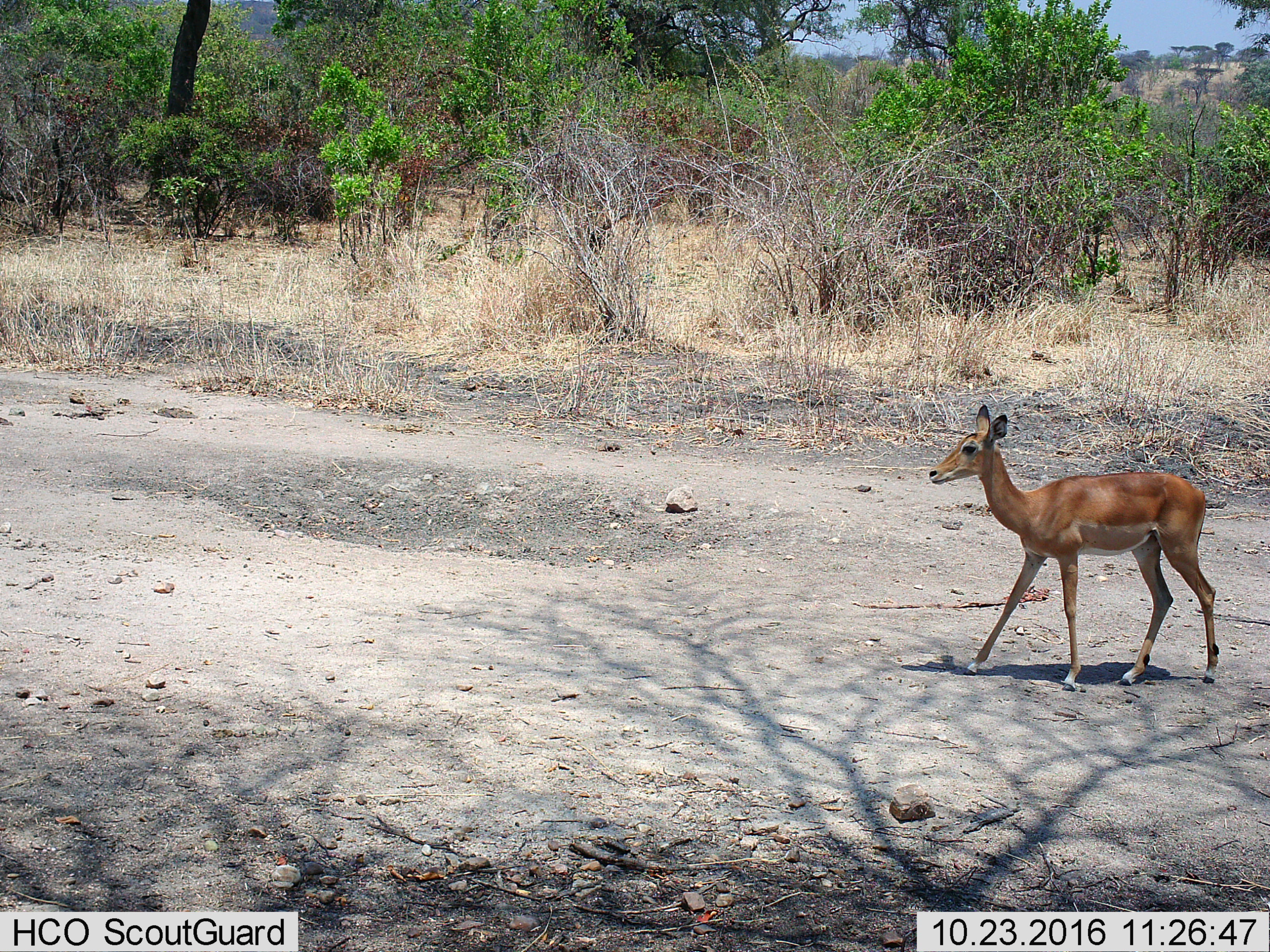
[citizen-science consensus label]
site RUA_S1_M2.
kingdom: Animalia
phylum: Chordata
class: Mammalia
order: Artiodactyla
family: Bovidae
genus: Aepyceros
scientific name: Aepyceros melampus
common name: impala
Impala (Aepyceros melampus), count 1. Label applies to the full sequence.